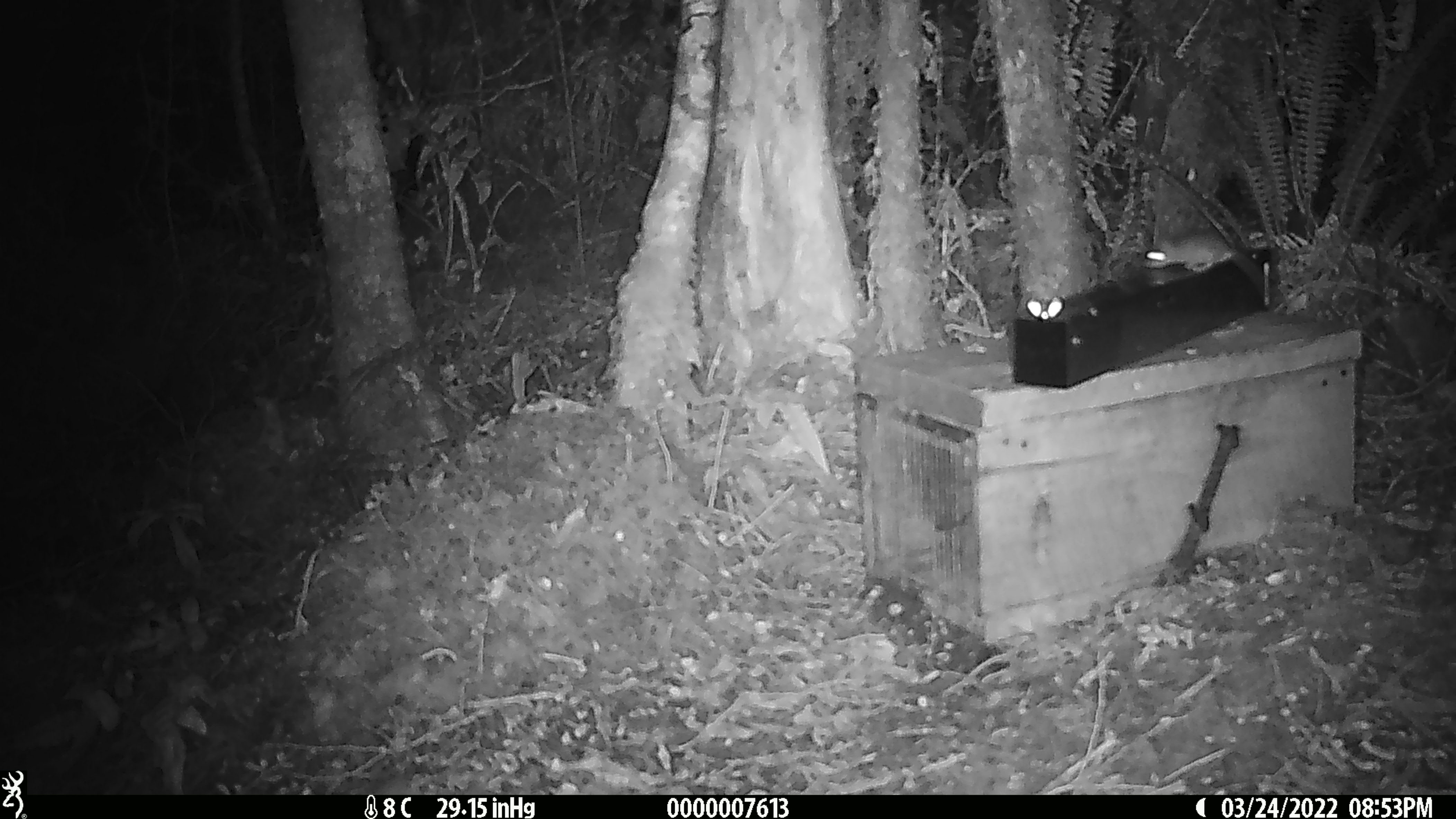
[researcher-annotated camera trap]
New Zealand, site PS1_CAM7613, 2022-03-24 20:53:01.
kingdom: Animalia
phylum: Chordata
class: Mammalia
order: Rodentia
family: Muridae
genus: Mus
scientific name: Mus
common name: mouse